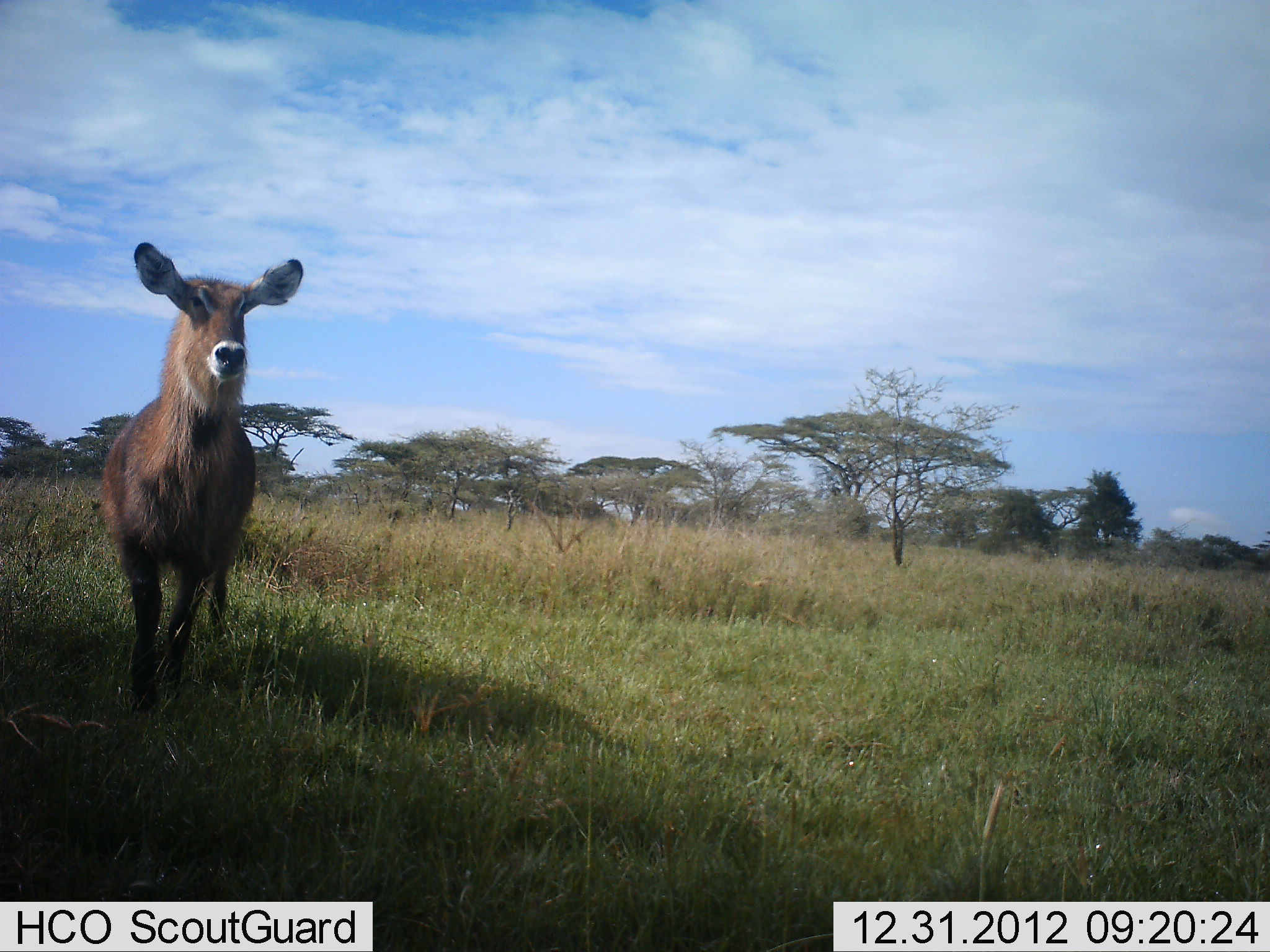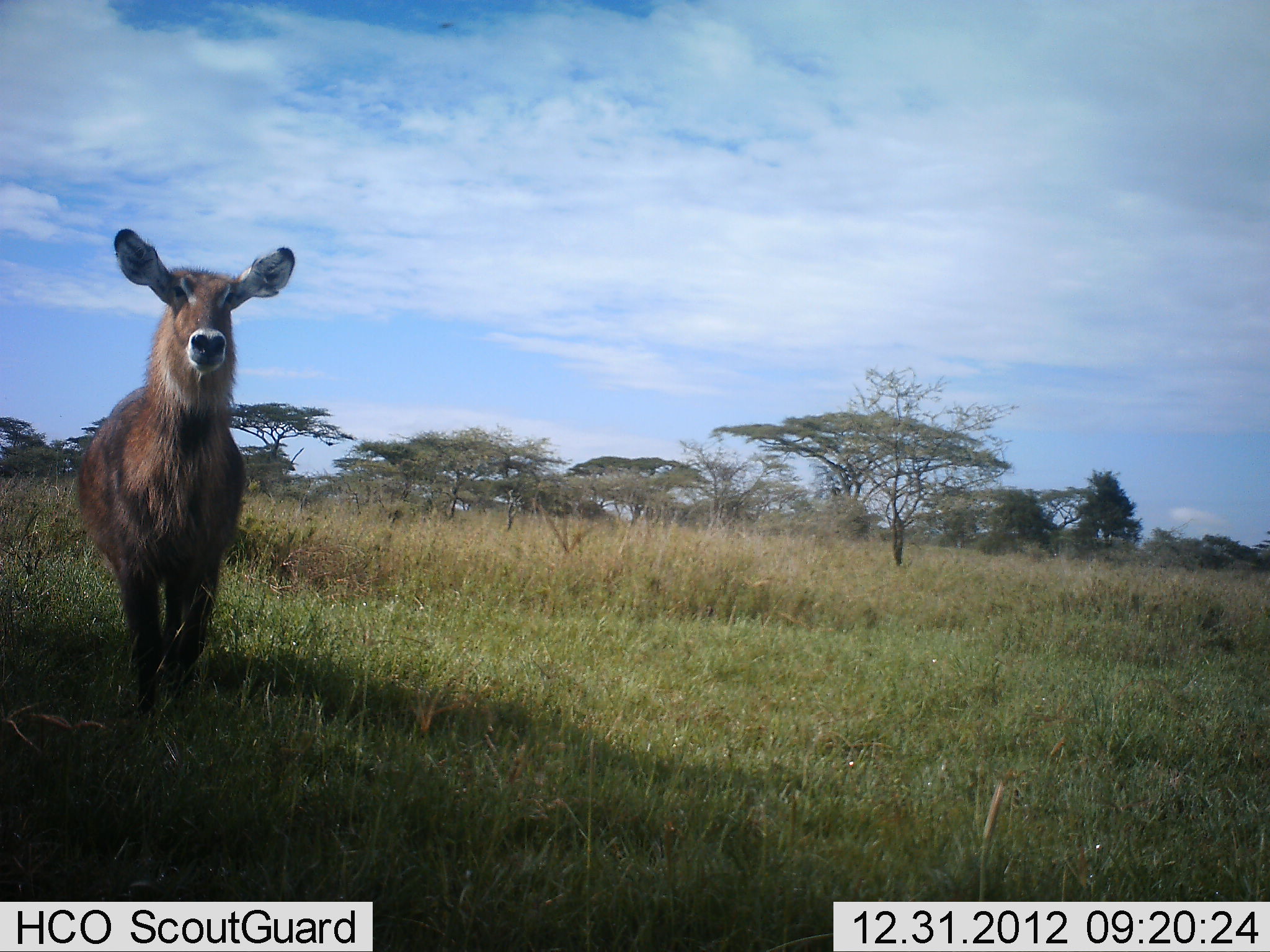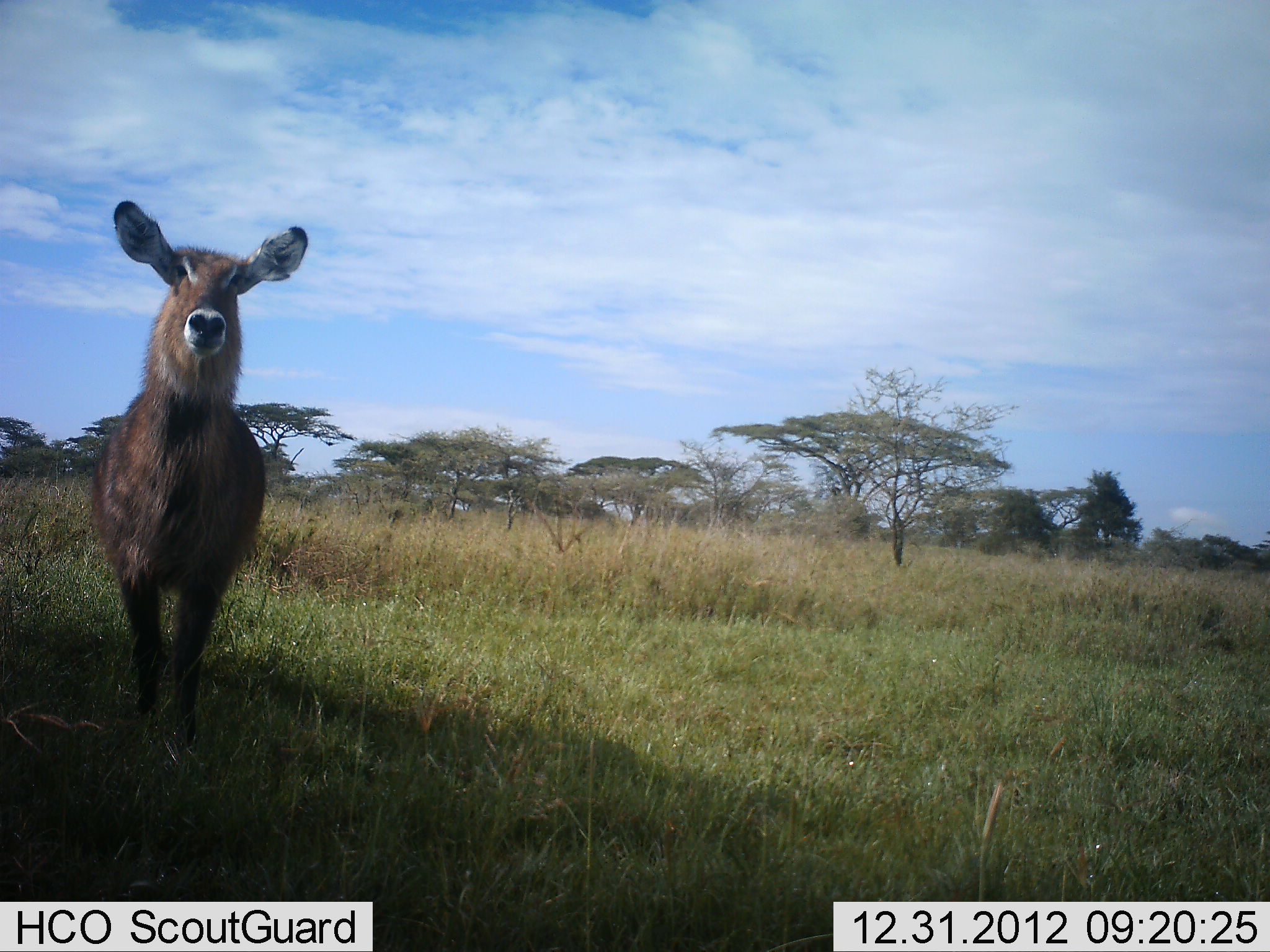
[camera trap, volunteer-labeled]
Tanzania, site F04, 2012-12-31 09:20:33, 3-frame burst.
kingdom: Animalia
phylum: Chordata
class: Mammalia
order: Artiodactyla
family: Bovidae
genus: Kobus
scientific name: Kobus ellipsiprymnus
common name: waterbuck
Waterbuck (Kobus ellipsiprymnus), count 1. Behavior (volunteer vote fractions): standing 18%, resting 0%, moving 86%, interacting 0%. Young present (vote fraction): 0%. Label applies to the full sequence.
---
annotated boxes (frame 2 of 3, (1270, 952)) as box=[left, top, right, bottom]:
animal: box=[76, 226, 294, 717]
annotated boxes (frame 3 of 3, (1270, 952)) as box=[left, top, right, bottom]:
animal: box=[91, 192, 307, 757]